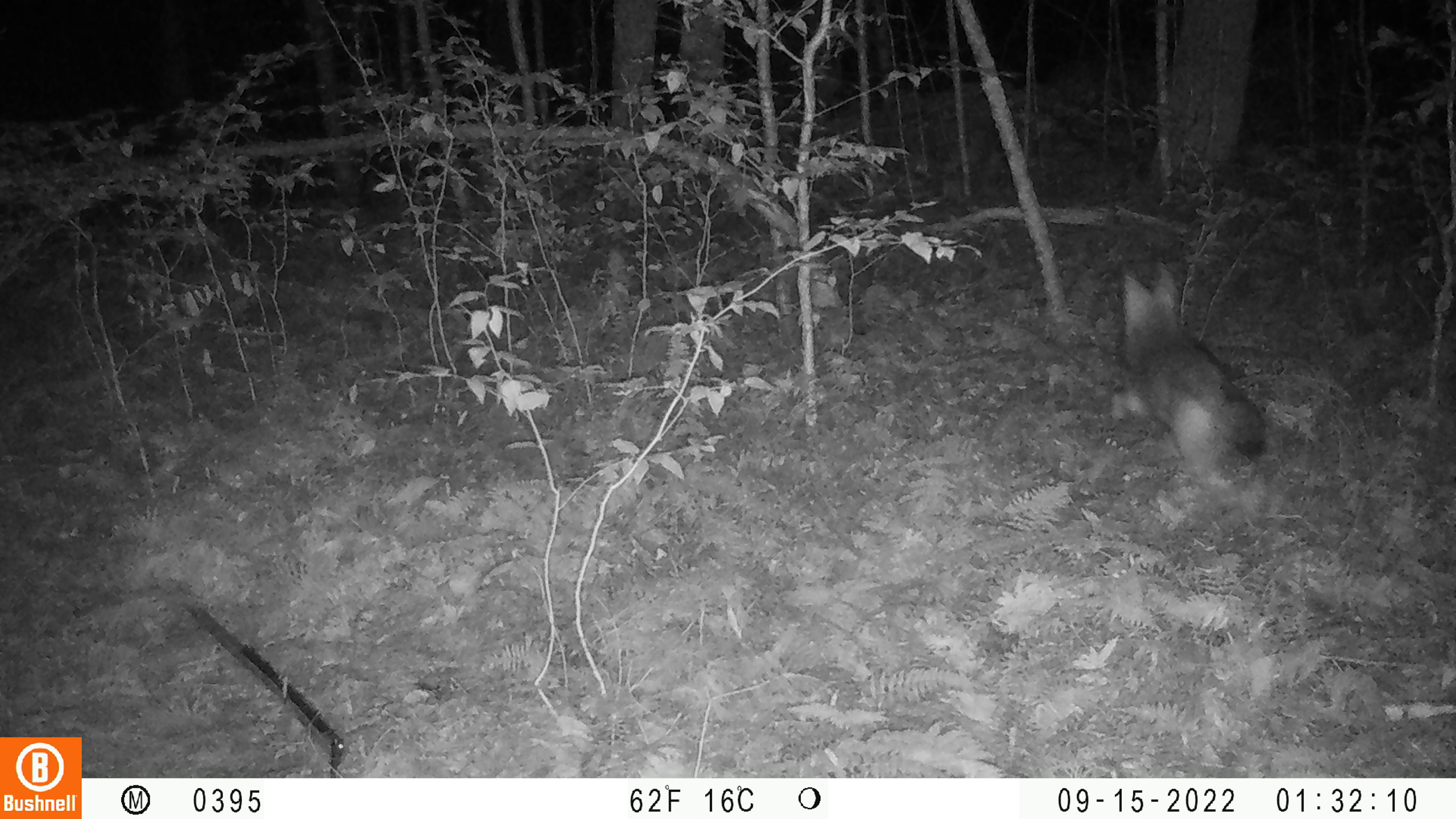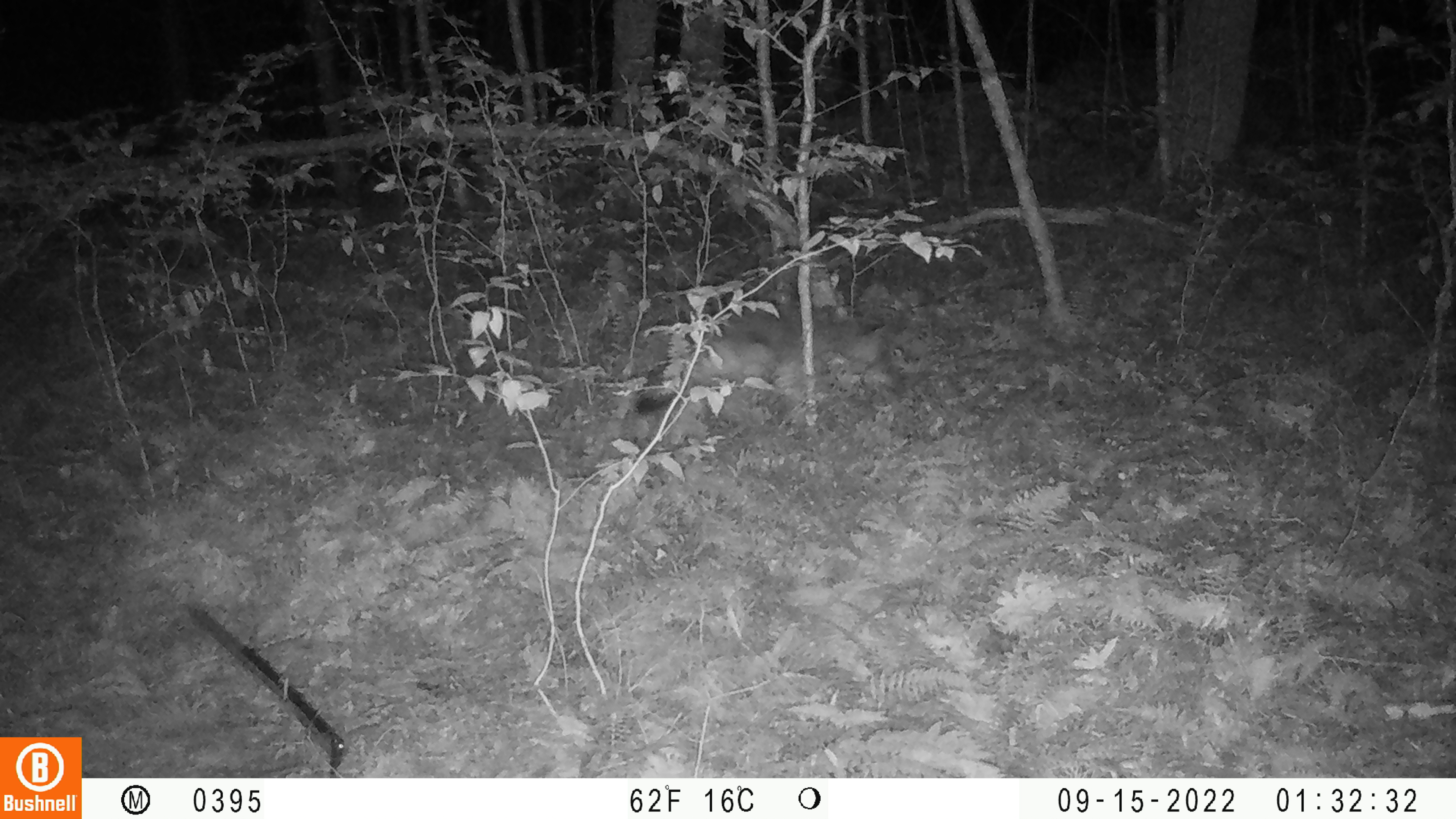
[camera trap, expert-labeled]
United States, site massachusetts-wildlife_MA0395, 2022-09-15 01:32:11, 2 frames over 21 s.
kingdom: Animalia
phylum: Chordata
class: Mammalia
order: Carnivora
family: Canidae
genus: Canis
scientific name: Canis latrans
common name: coyote